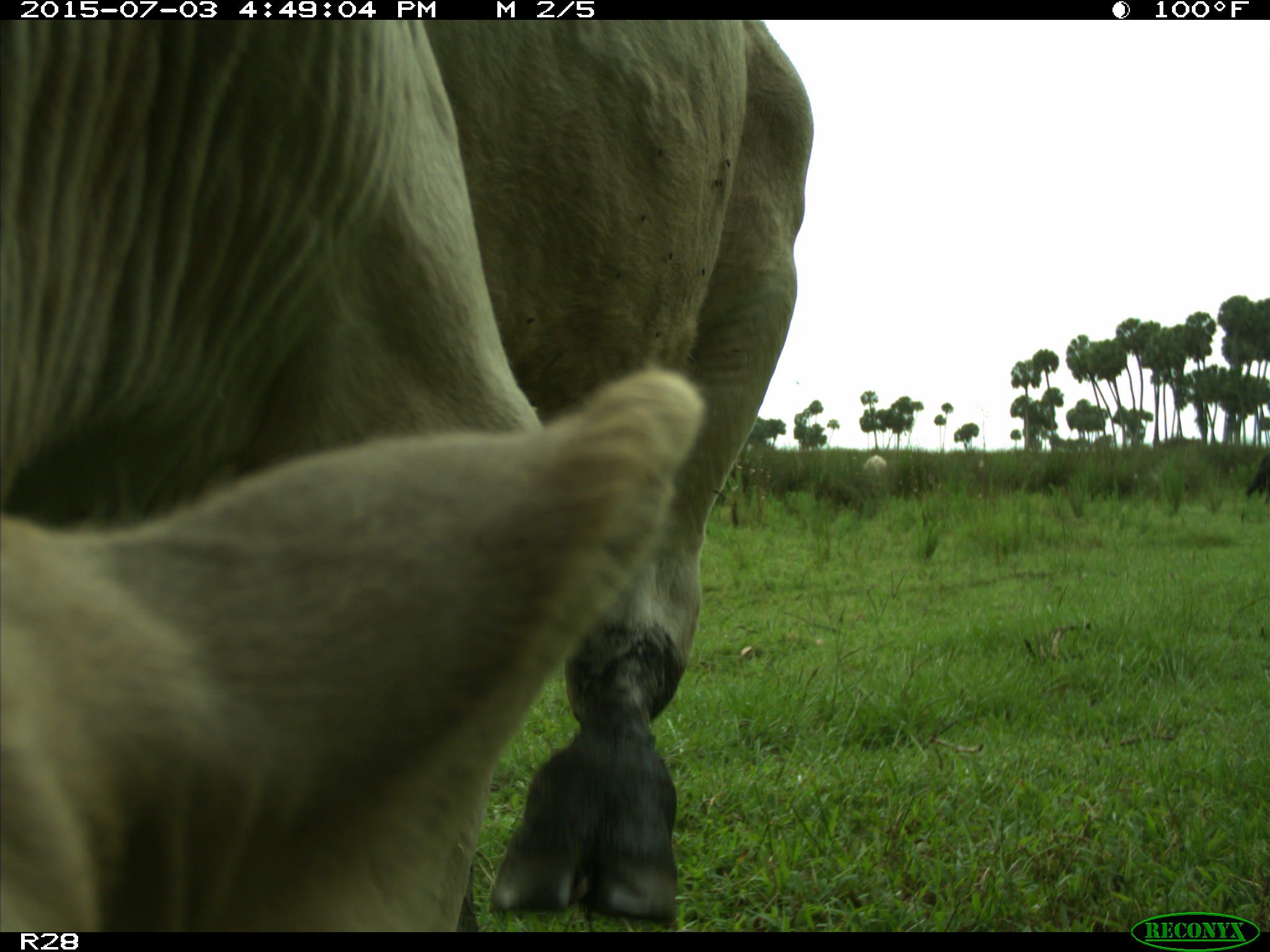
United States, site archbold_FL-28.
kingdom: Animalia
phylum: Chordata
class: Mammalia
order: Artiodactyla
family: Bovidae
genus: Bos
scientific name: Bos taurus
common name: domestic cow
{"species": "Bos taurus (domestic cow)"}